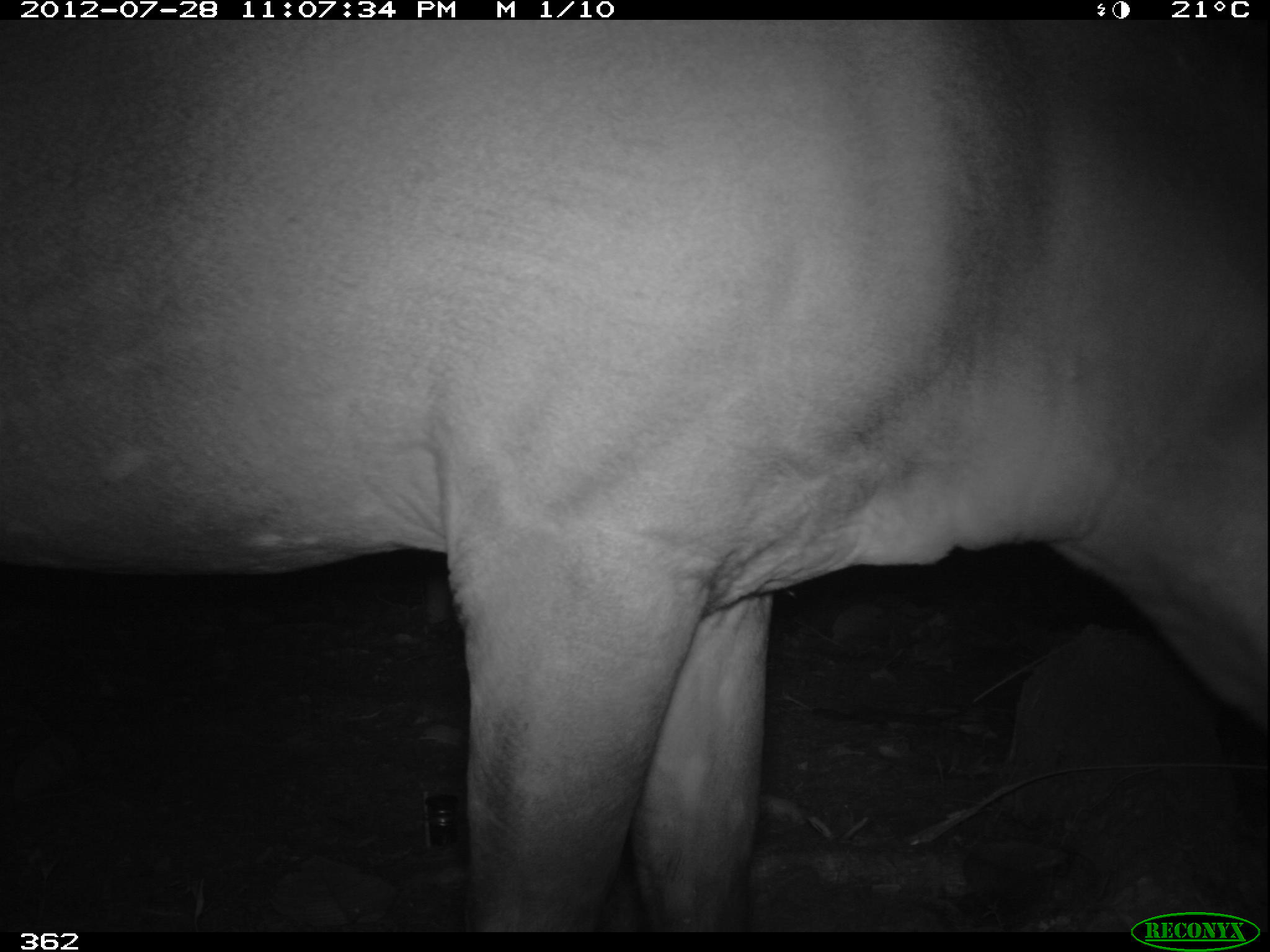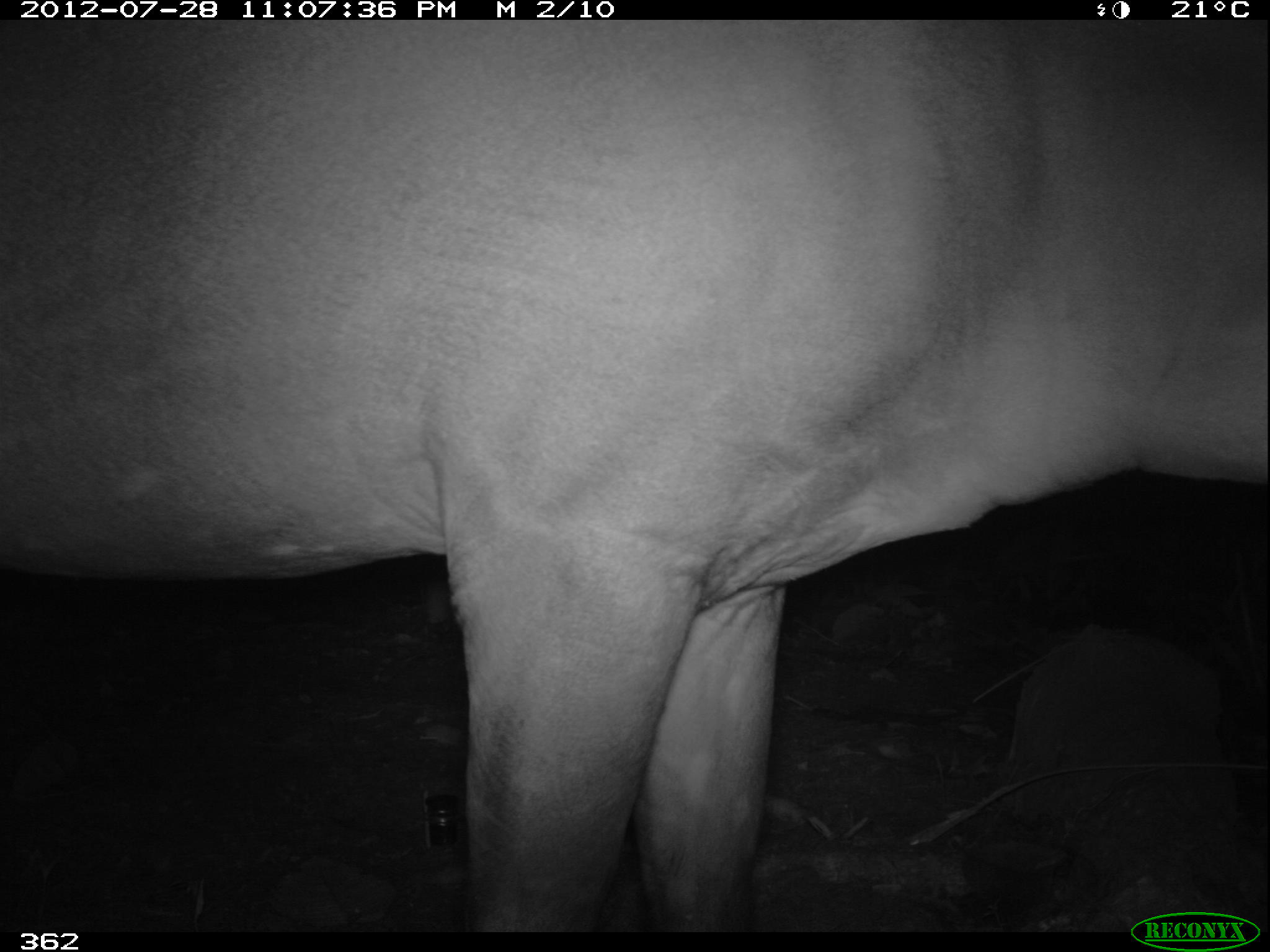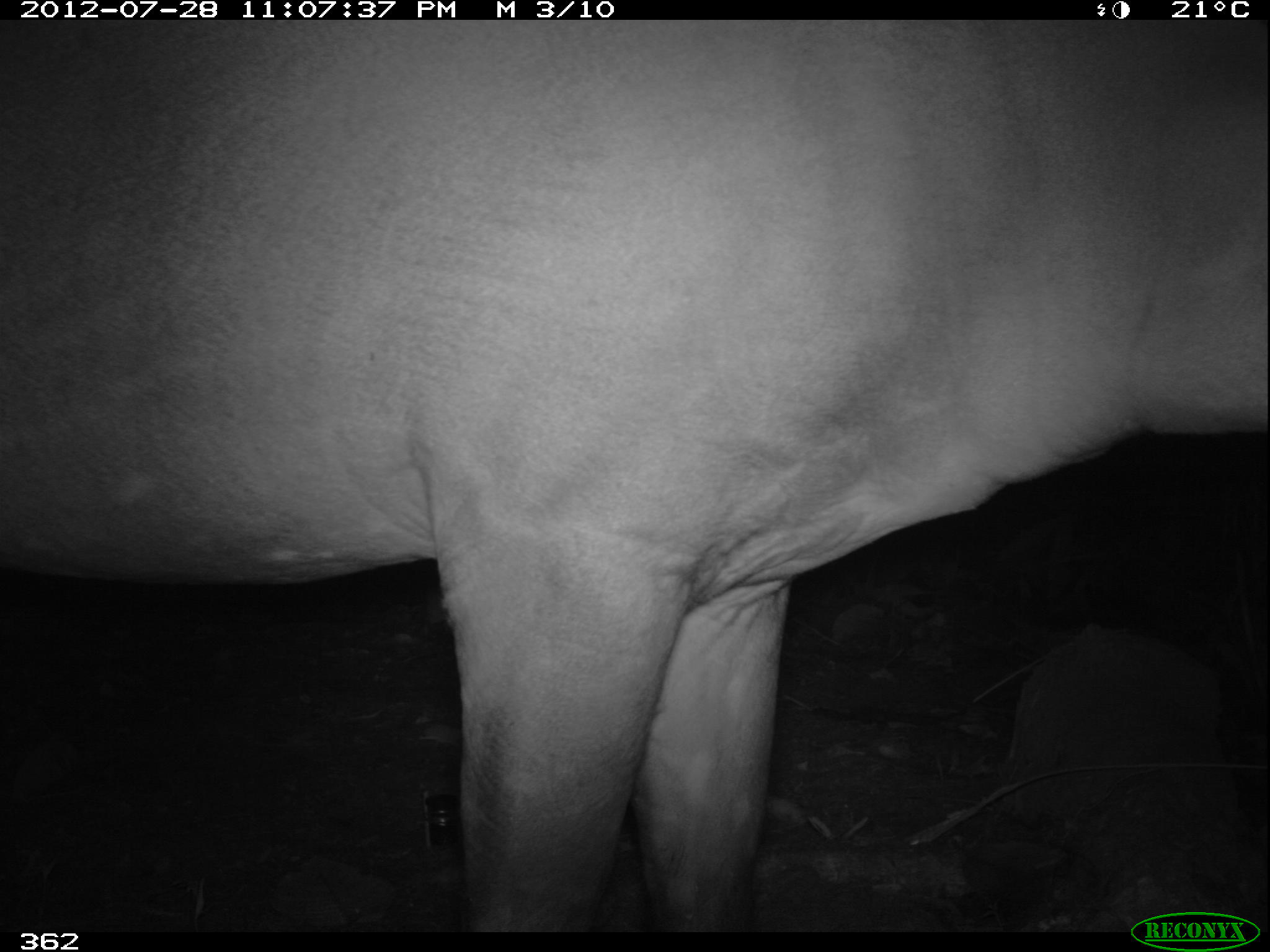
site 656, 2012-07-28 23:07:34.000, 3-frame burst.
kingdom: Animalia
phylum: Chordata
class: Mammalia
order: Perissodactyla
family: Tapiridae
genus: Tapirus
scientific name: Tapirus terrestris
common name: south american tapir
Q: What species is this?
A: Tapirus terrestris (south american tapir).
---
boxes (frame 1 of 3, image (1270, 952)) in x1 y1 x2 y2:
tapirus terrestris: 0 19 1270 923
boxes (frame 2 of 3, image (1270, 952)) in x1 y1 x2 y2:
tapirus terrestris: 0 19 1270 923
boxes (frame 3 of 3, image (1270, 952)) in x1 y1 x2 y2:
tapirus terrestris: 0 19 1270 923